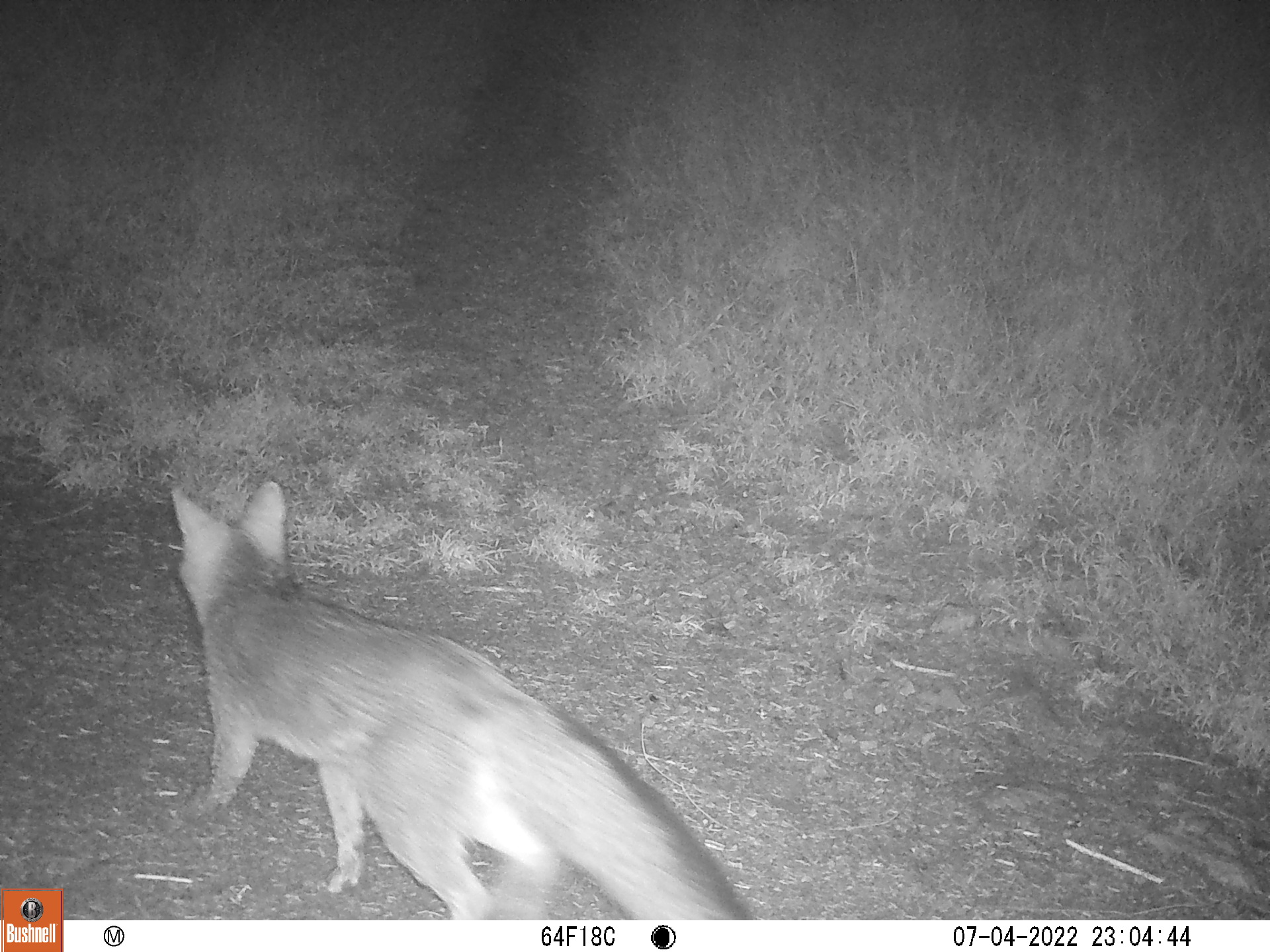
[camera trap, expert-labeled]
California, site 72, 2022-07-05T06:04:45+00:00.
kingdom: Animalia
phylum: Chordata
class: Mammalia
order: Carnivora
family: Canidae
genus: Urocyon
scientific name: Urocyon cinereoargenteus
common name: gray fox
Gray fox (Urocyon cinereoargenteus).